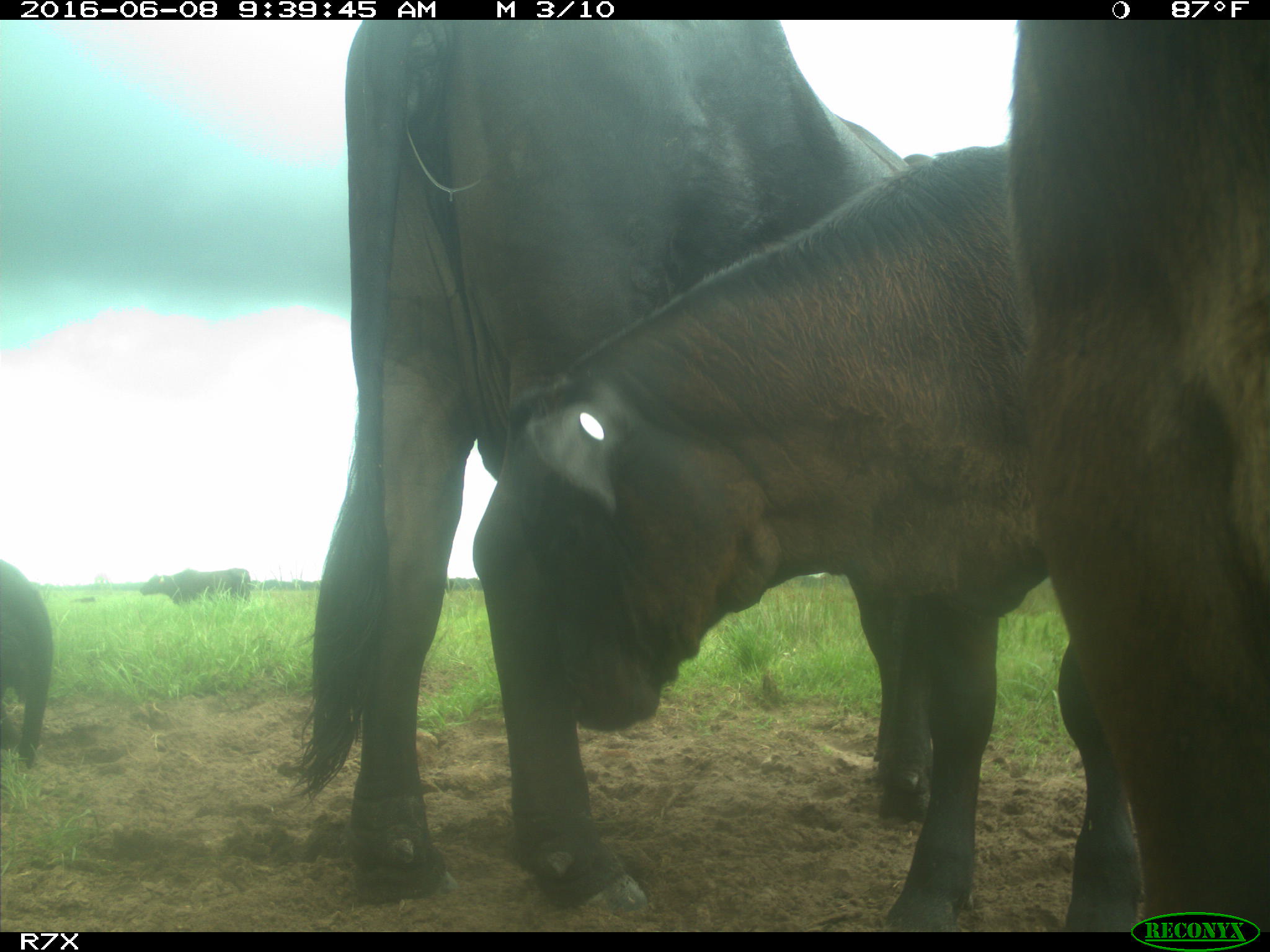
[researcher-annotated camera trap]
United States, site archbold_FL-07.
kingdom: Animalia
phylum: Chordata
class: Mammalia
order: Artiodactyla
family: Bovidae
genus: Bos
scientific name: Bos taurus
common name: domestic cow